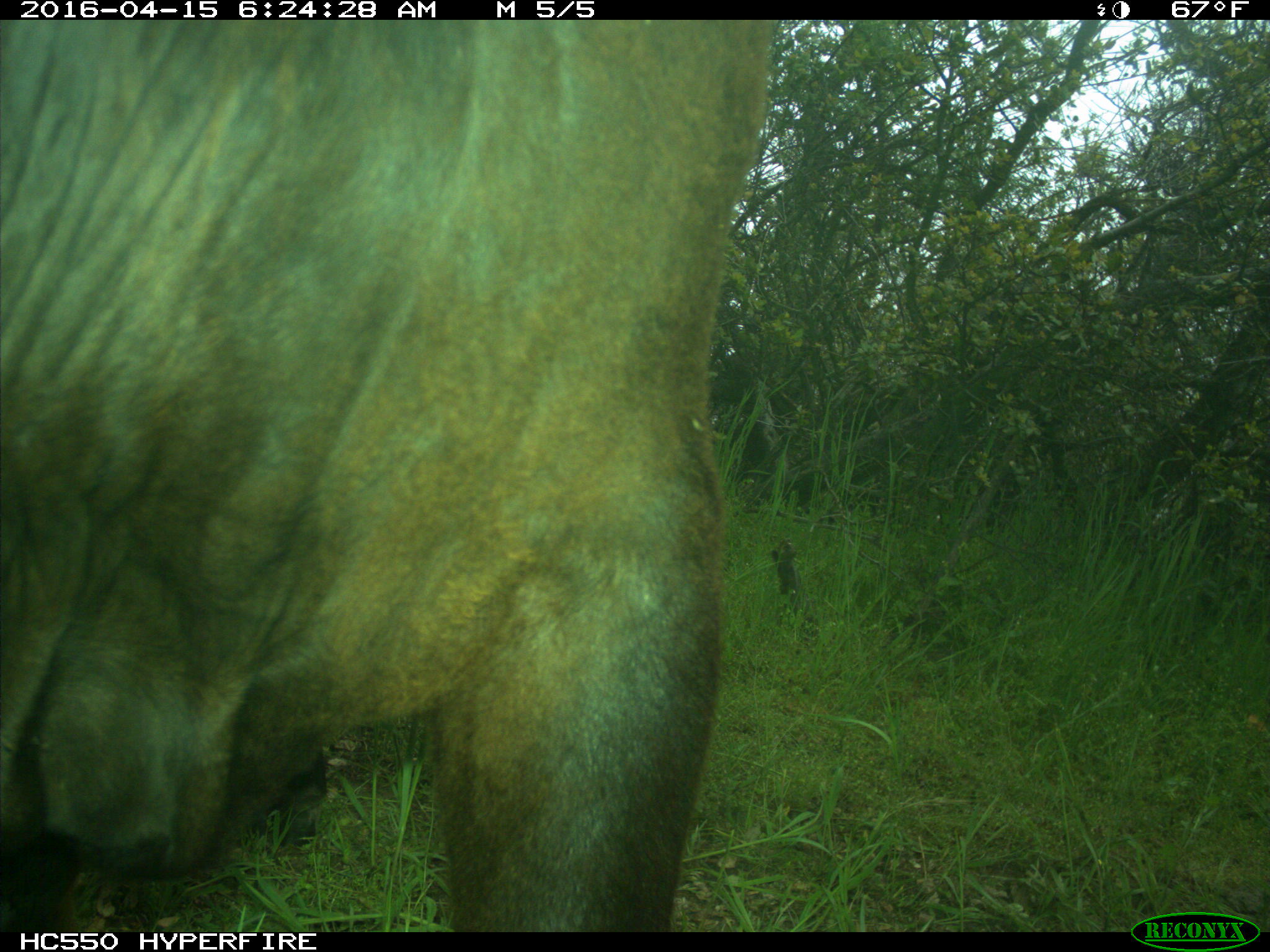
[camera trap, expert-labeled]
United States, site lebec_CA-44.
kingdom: Animalia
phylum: Chordata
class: Mammalia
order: Artiodactyla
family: Bovidae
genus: Bos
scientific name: Bos taurus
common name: domestic cow